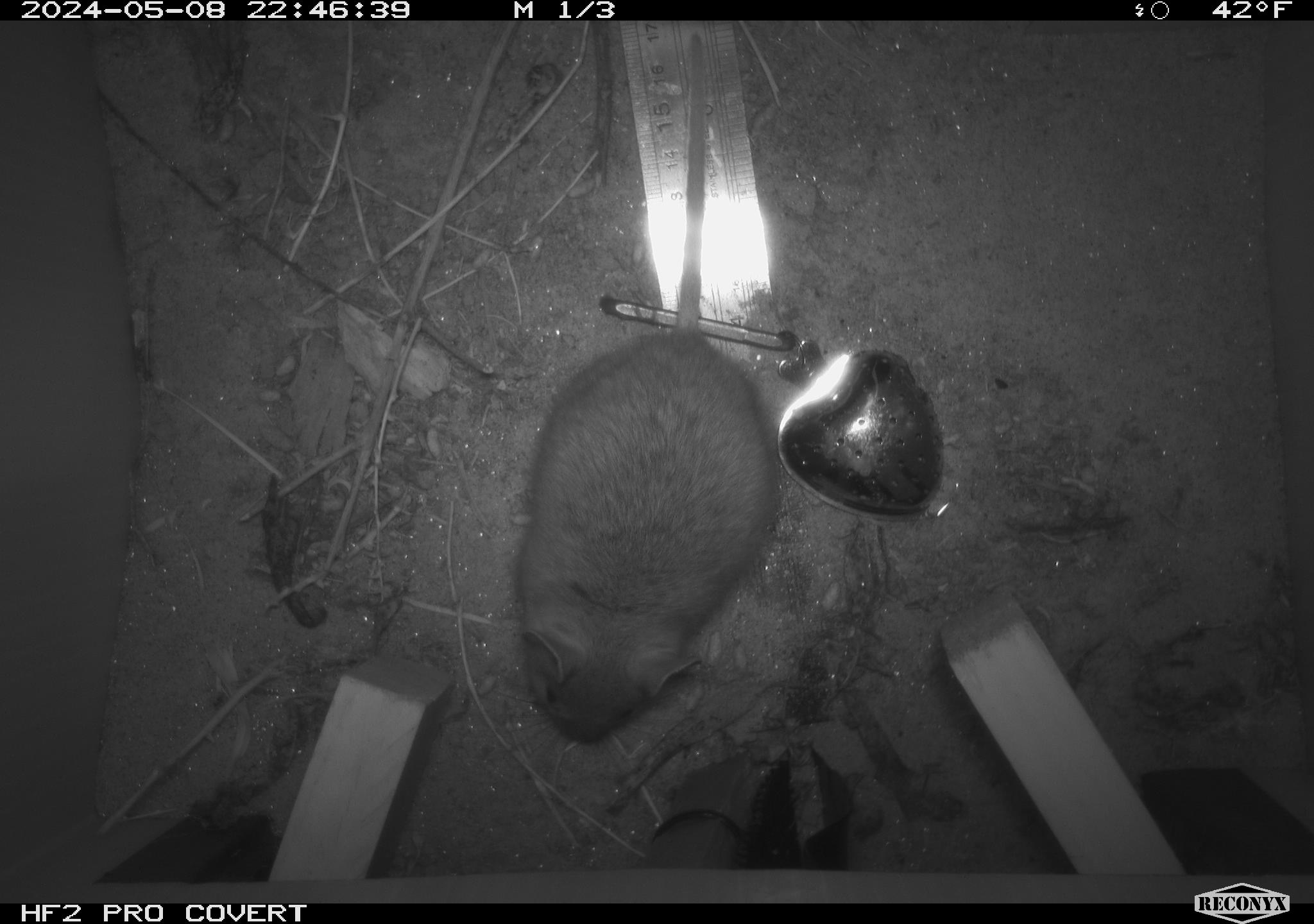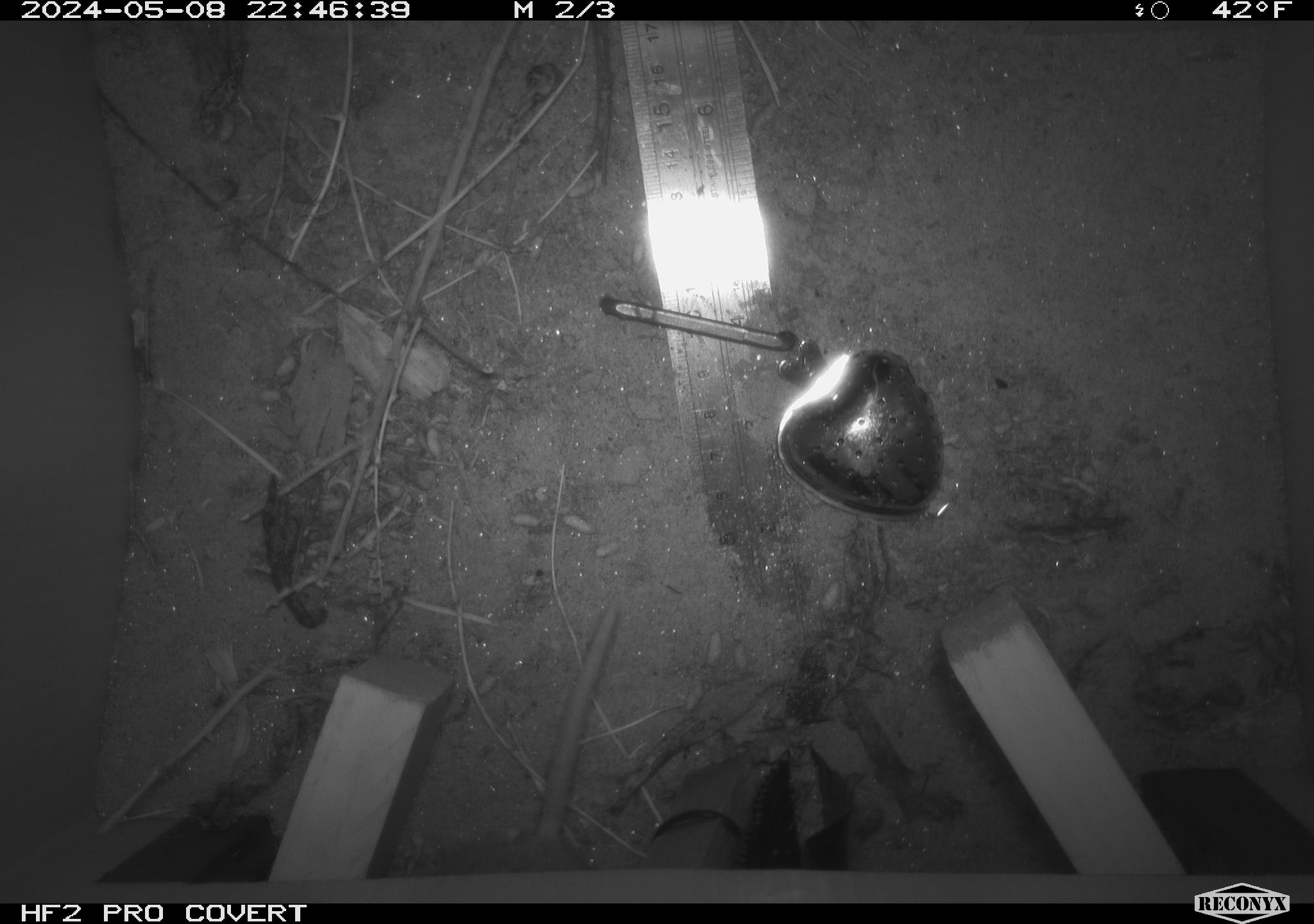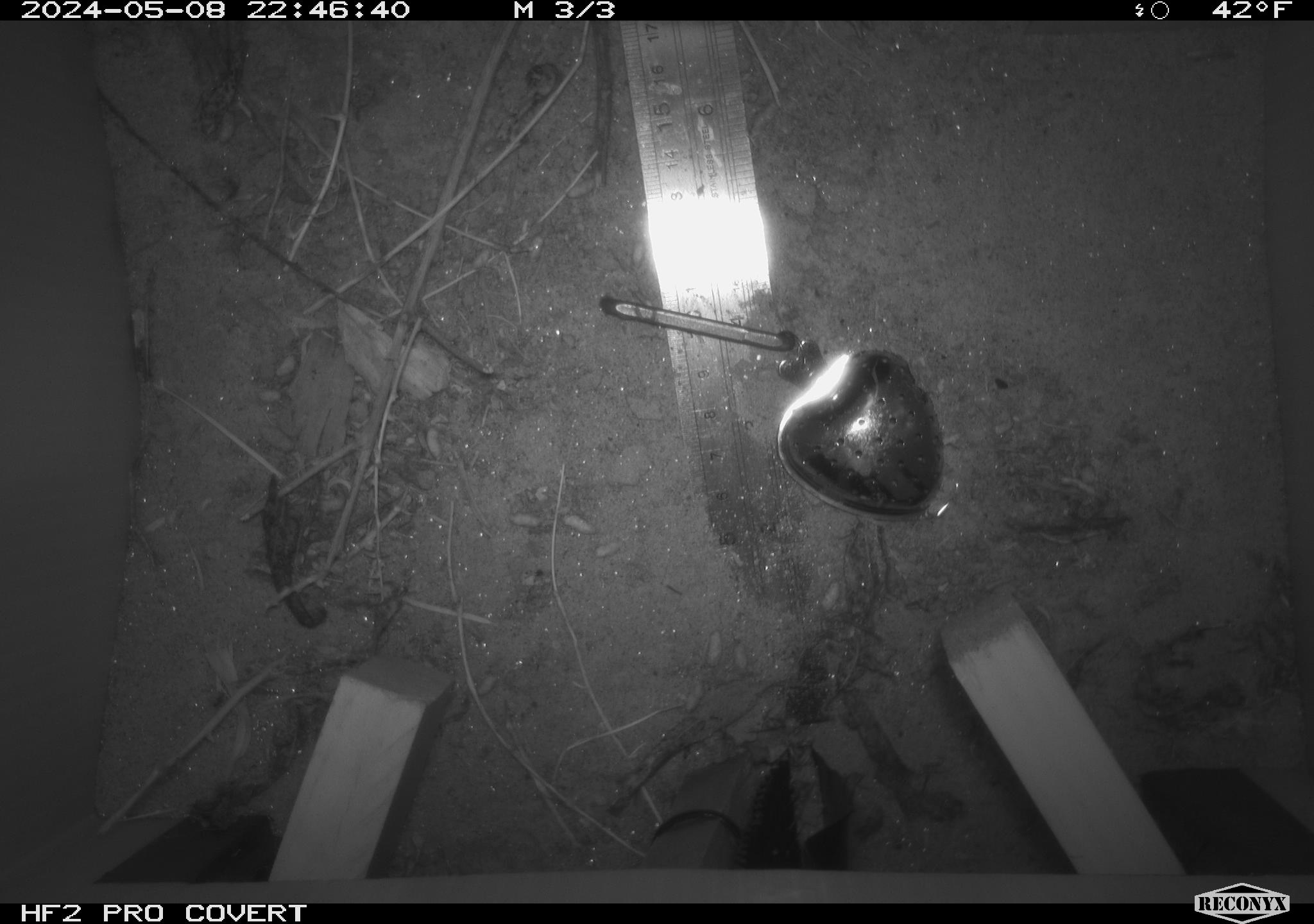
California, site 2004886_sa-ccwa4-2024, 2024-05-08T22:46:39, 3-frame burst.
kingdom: Animalia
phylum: Chordata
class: Mammalia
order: Rodentia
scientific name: Rodentia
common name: woodrat or rat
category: woodrat or rat species